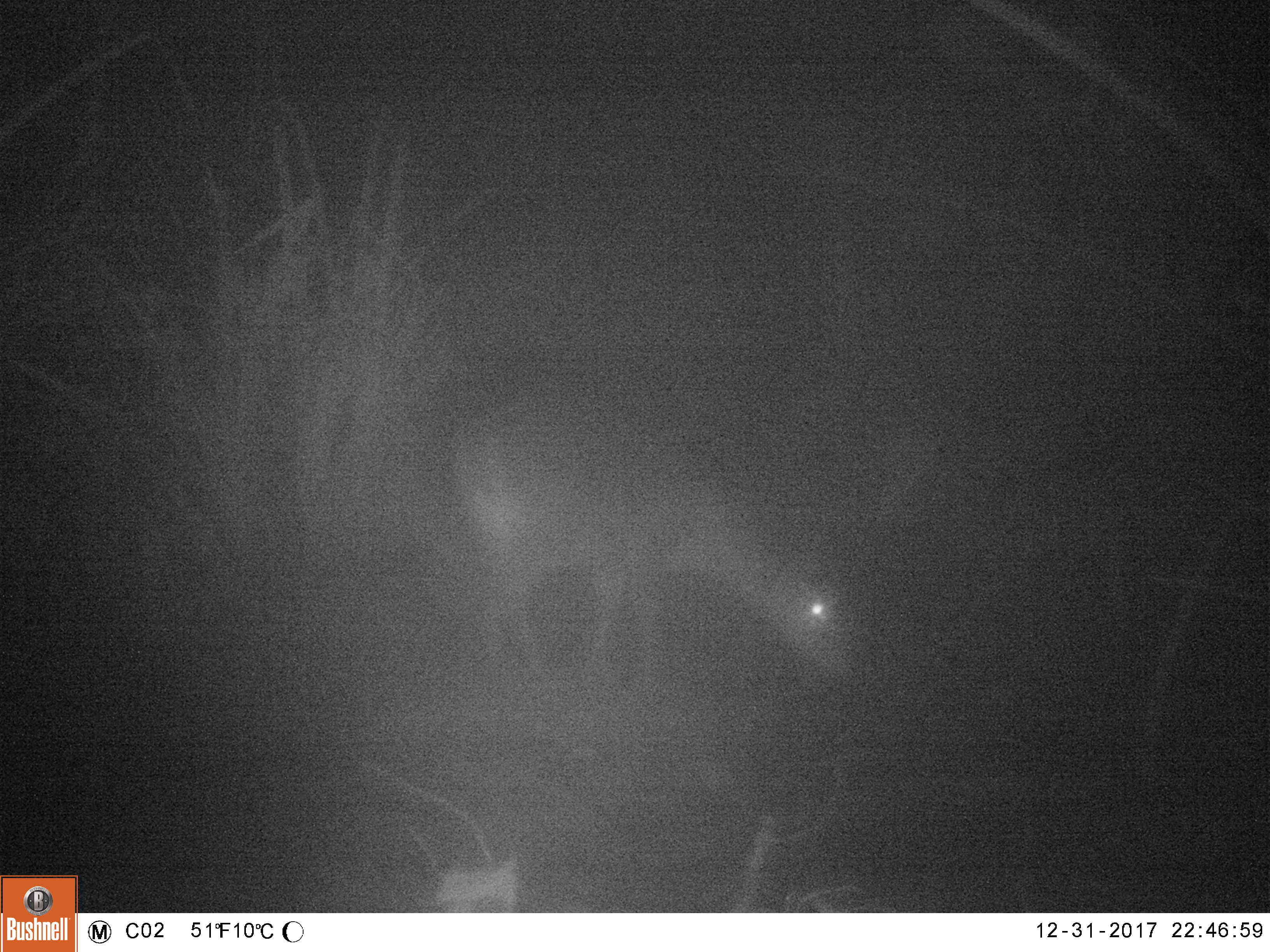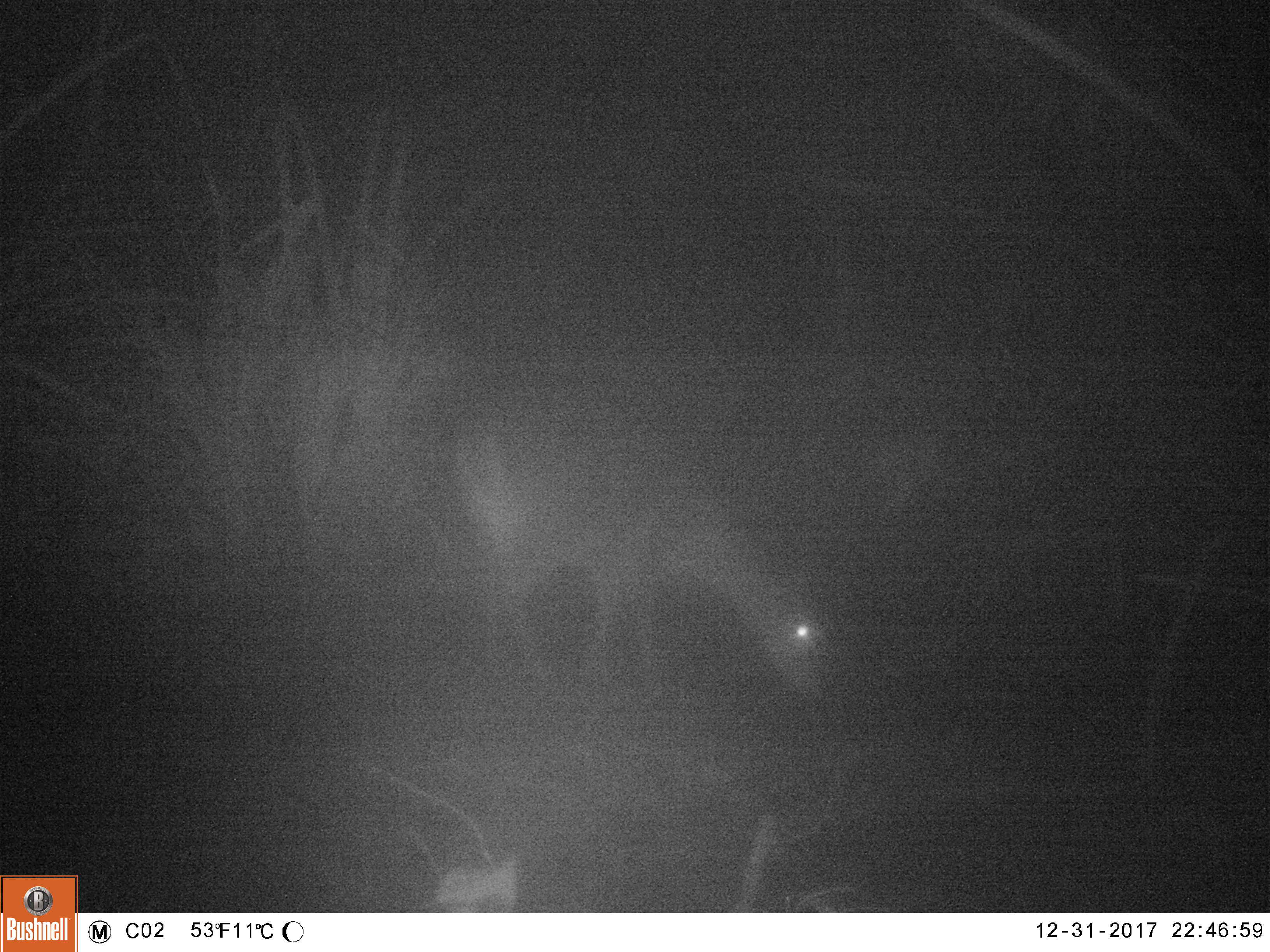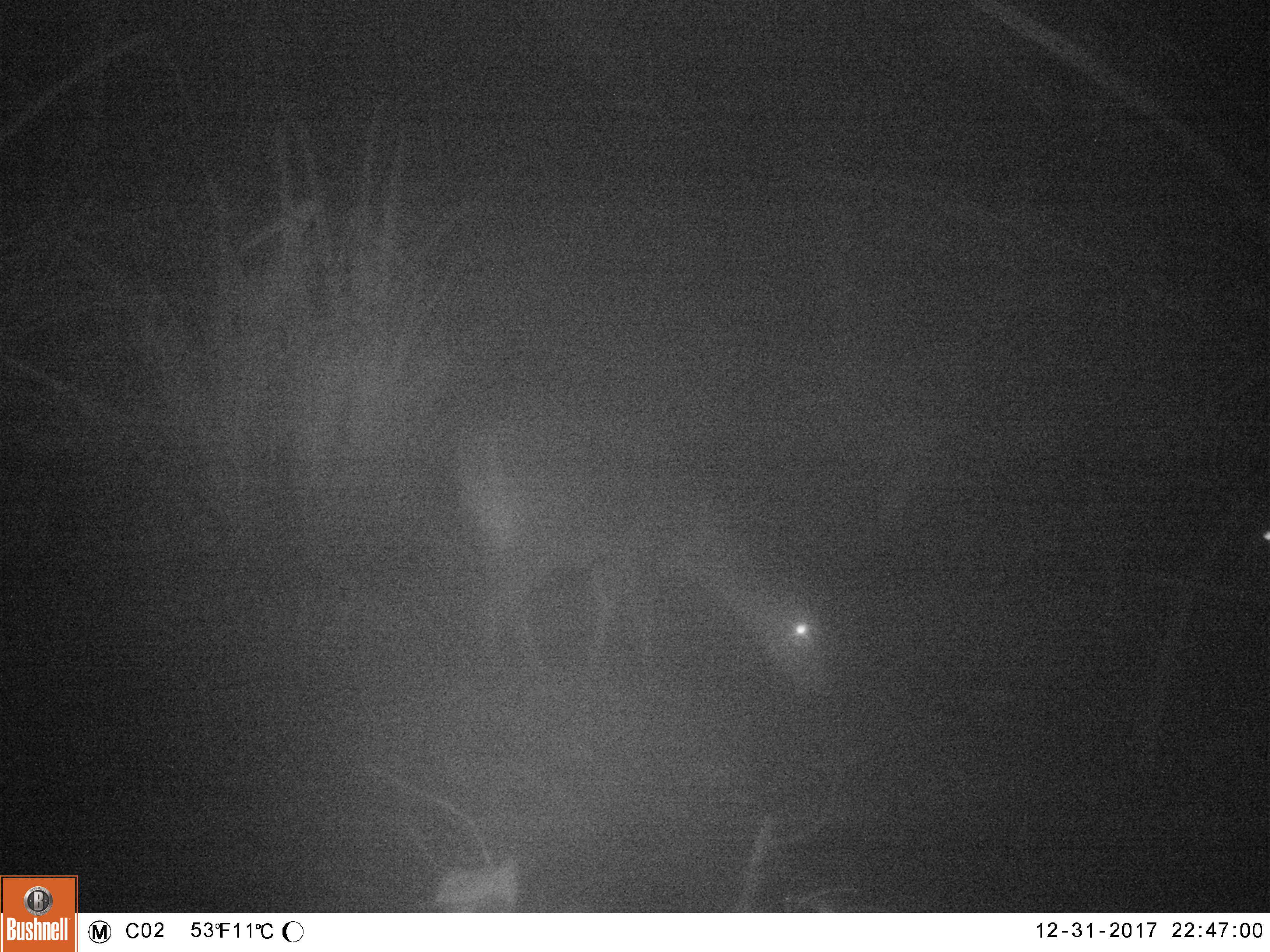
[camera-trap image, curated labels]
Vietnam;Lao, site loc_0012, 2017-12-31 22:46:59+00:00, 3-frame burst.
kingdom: Animalia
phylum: Chordata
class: Mammalia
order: Artiodactyla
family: Cervidae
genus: Muntiacus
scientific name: Muntiacus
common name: muntjacs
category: unidentified muntjac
Unidentified muntjac (muntjacs) (Muntiacus). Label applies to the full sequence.